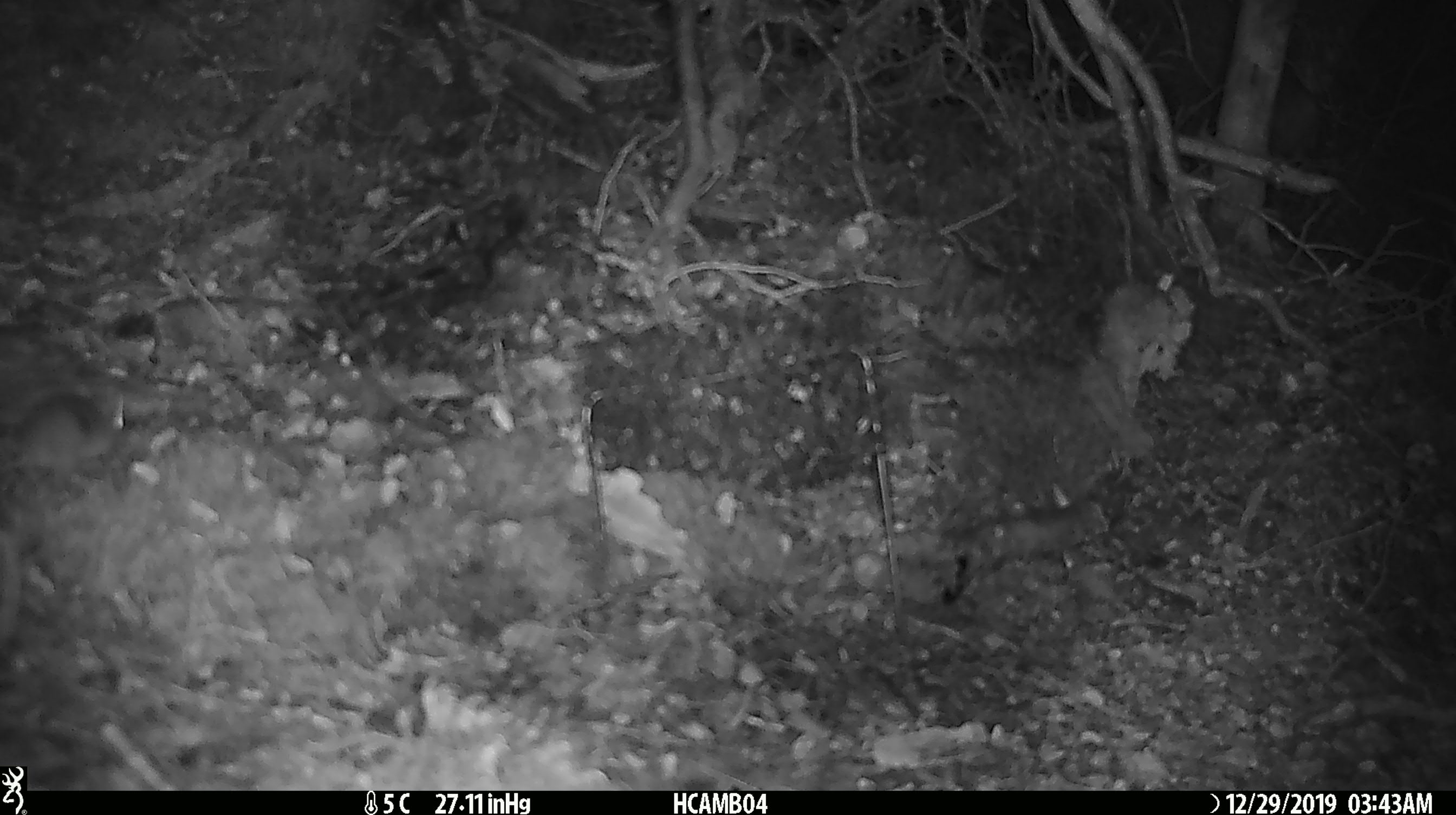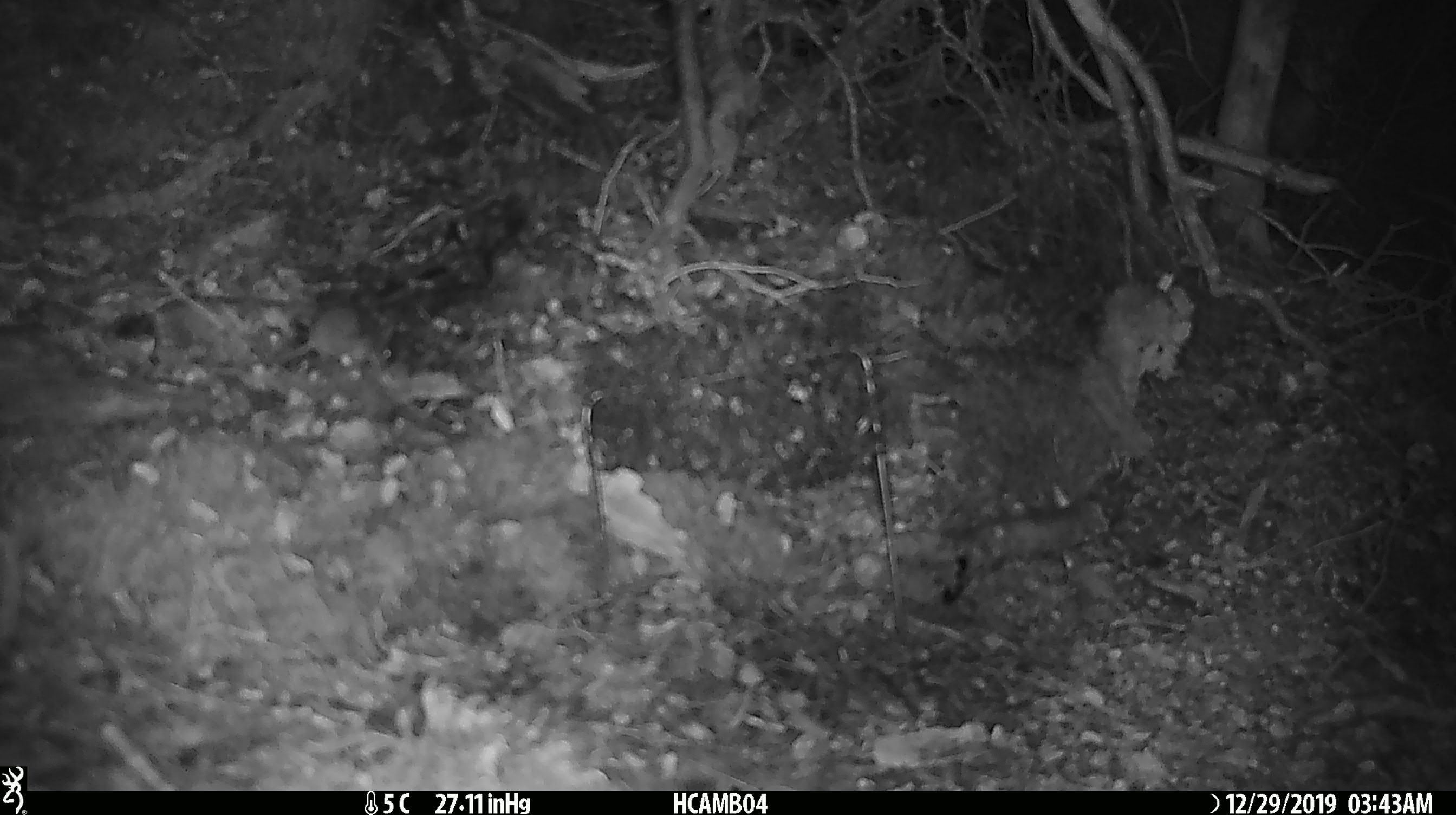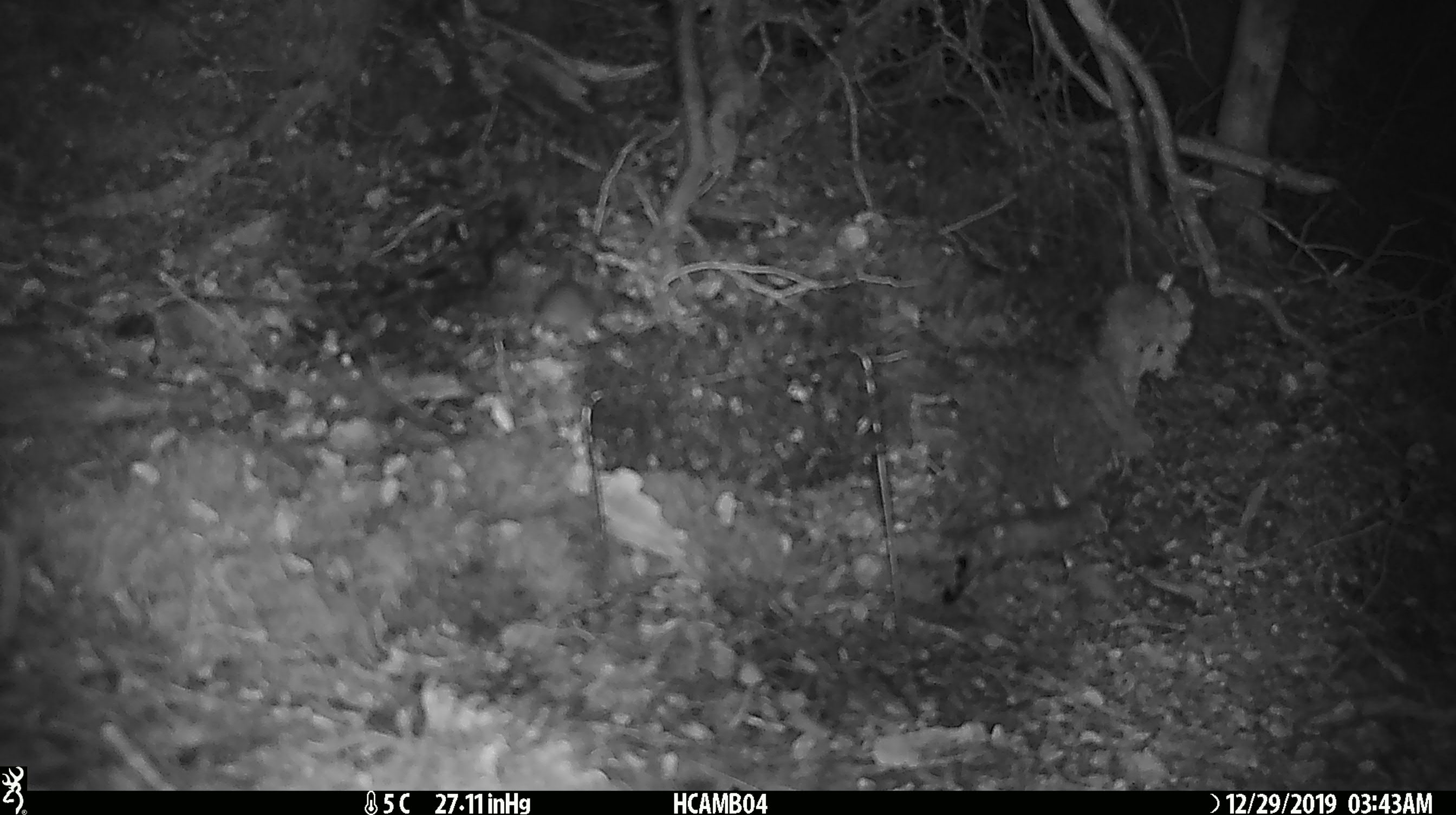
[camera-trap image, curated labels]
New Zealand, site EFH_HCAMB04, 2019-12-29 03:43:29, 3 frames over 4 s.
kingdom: Animalia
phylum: Chordata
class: Mammalia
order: Rodentia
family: Muridae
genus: Mus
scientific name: Mus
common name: mouse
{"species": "mouse (Mus)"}